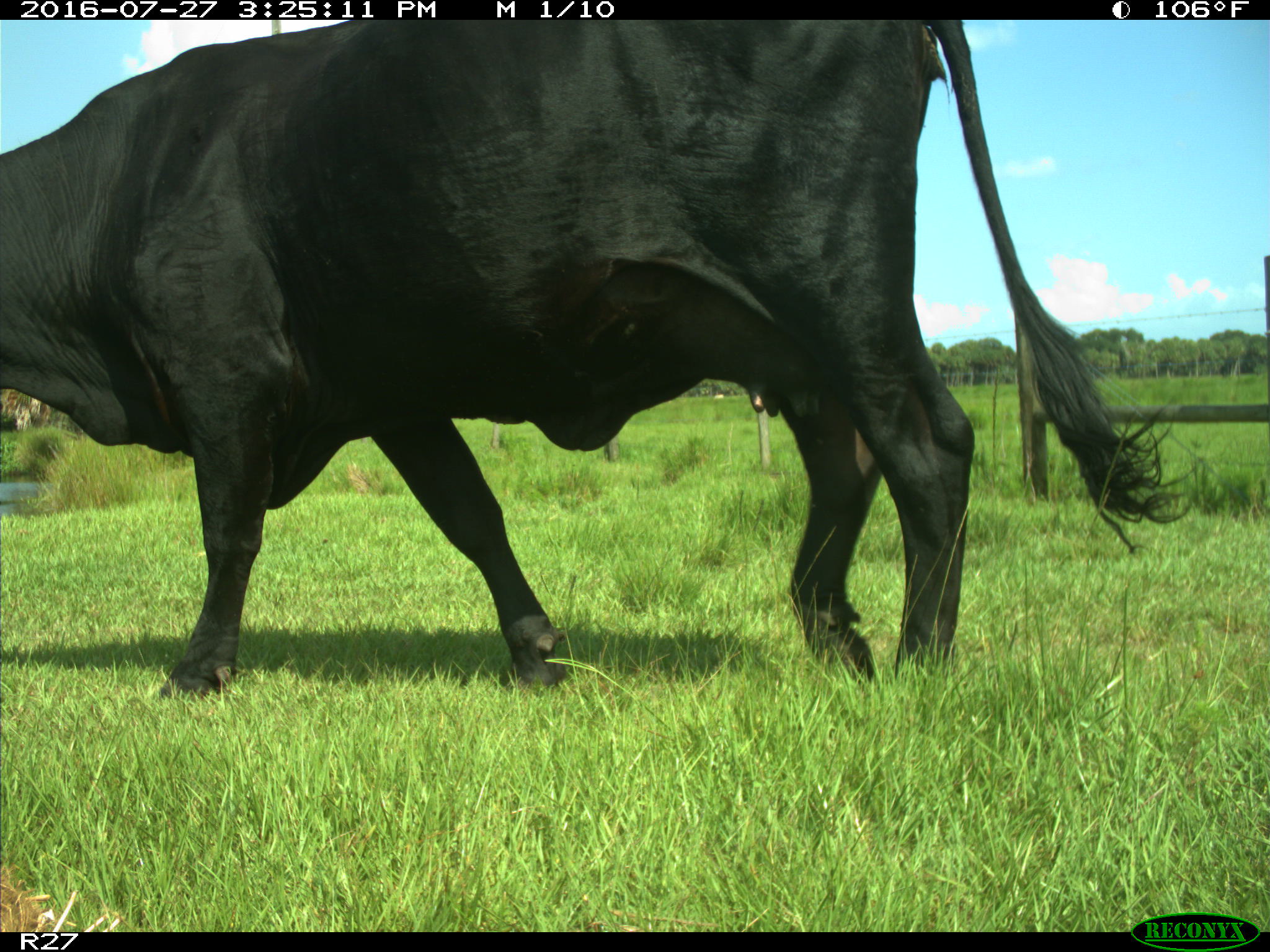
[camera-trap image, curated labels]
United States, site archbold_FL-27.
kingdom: Animalia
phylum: Chordata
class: Mammalia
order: Artiodactyla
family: Bovidae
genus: Bos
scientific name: Bos taurus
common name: domestic cow